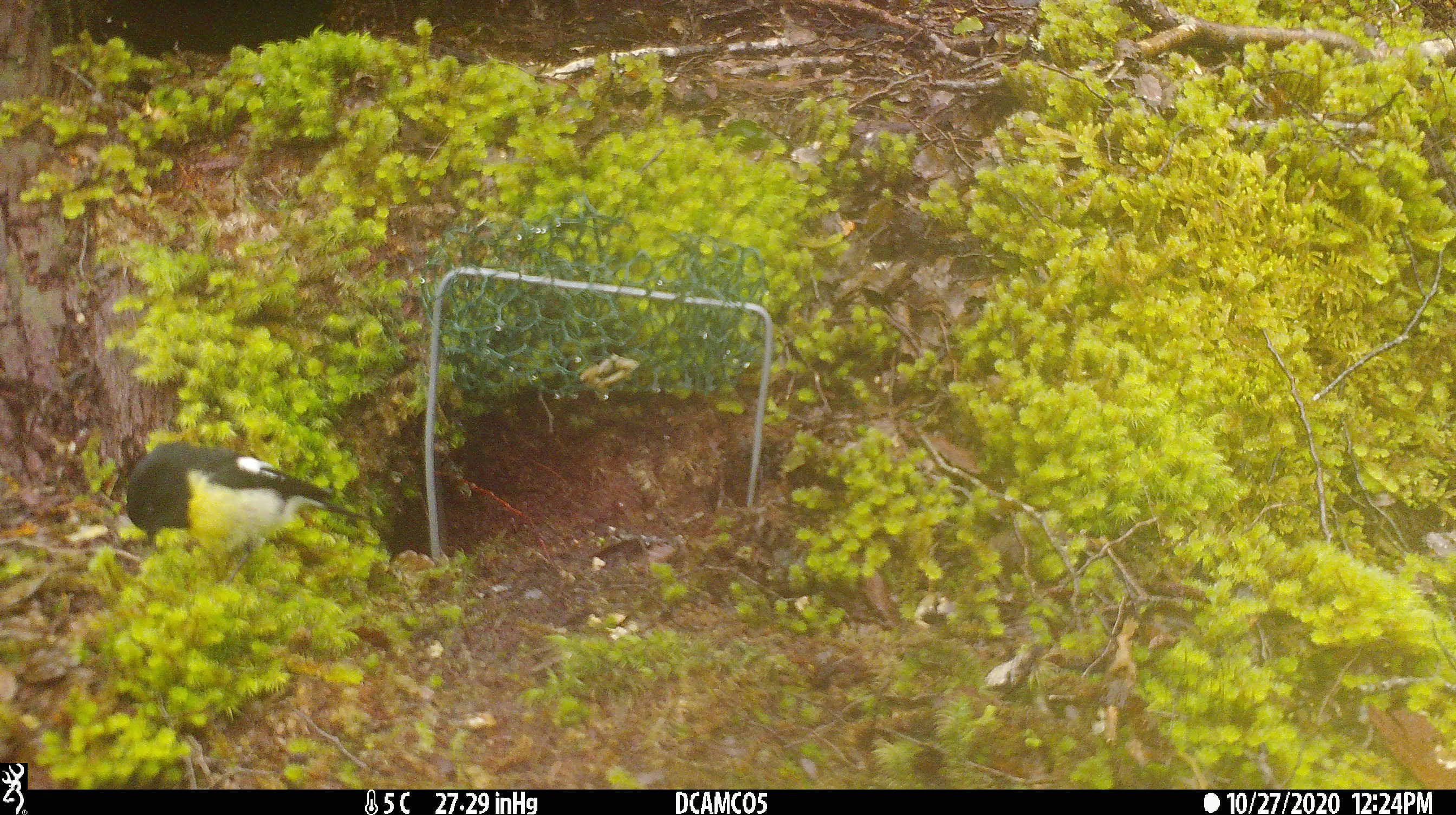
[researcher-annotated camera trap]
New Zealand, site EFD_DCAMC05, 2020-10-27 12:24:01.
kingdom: Animalia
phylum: Chordata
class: Aves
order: Passeriformes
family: Petroicidae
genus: Petroica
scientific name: Petroica macrocephala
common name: tomtit